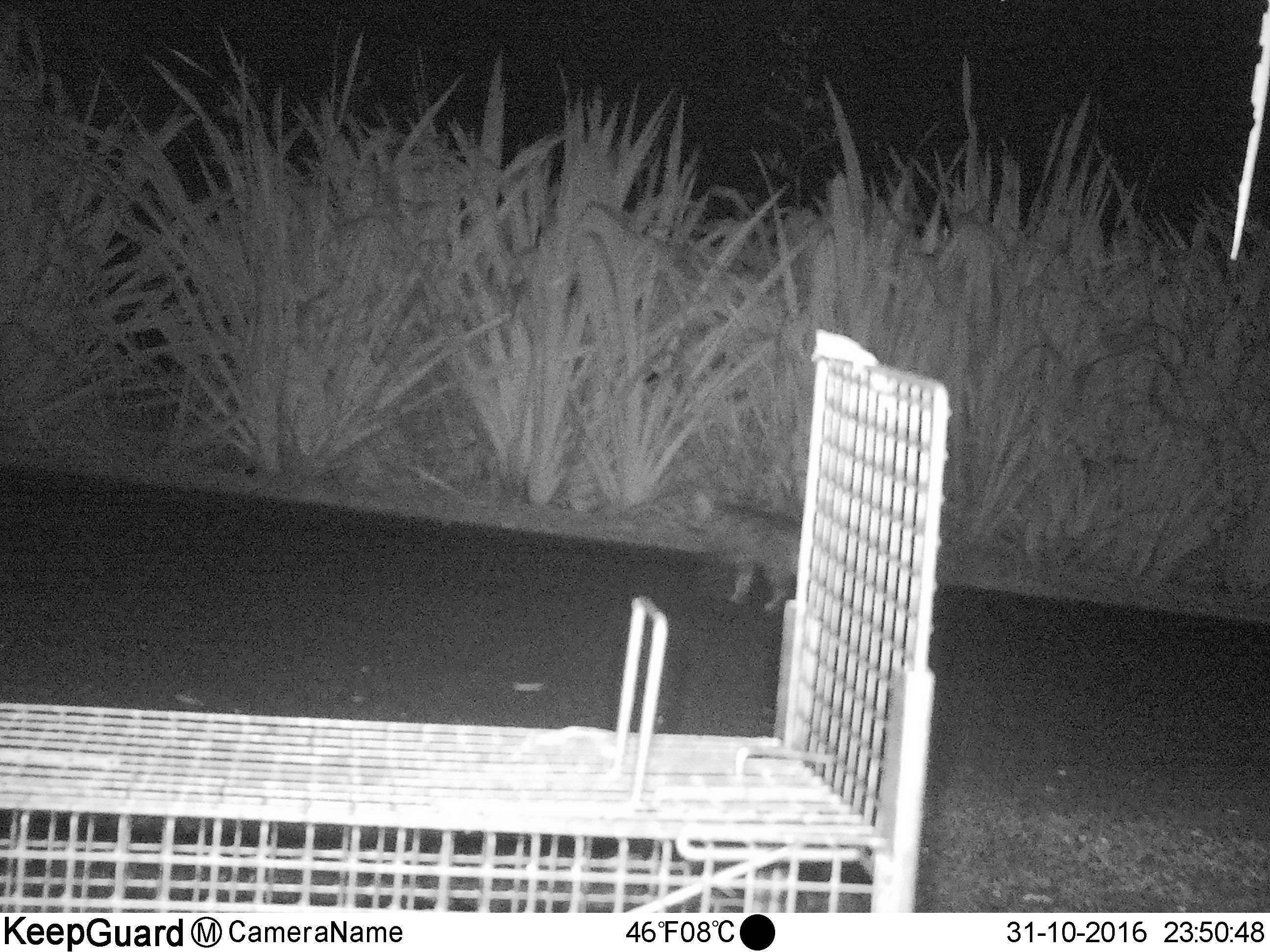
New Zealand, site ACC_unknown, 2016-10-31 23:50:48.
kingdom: Animalia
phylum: Chordata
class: Mammalia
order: Carnivora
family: Felidae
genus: Felis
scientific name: Felis catus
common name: domestic cat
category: cat